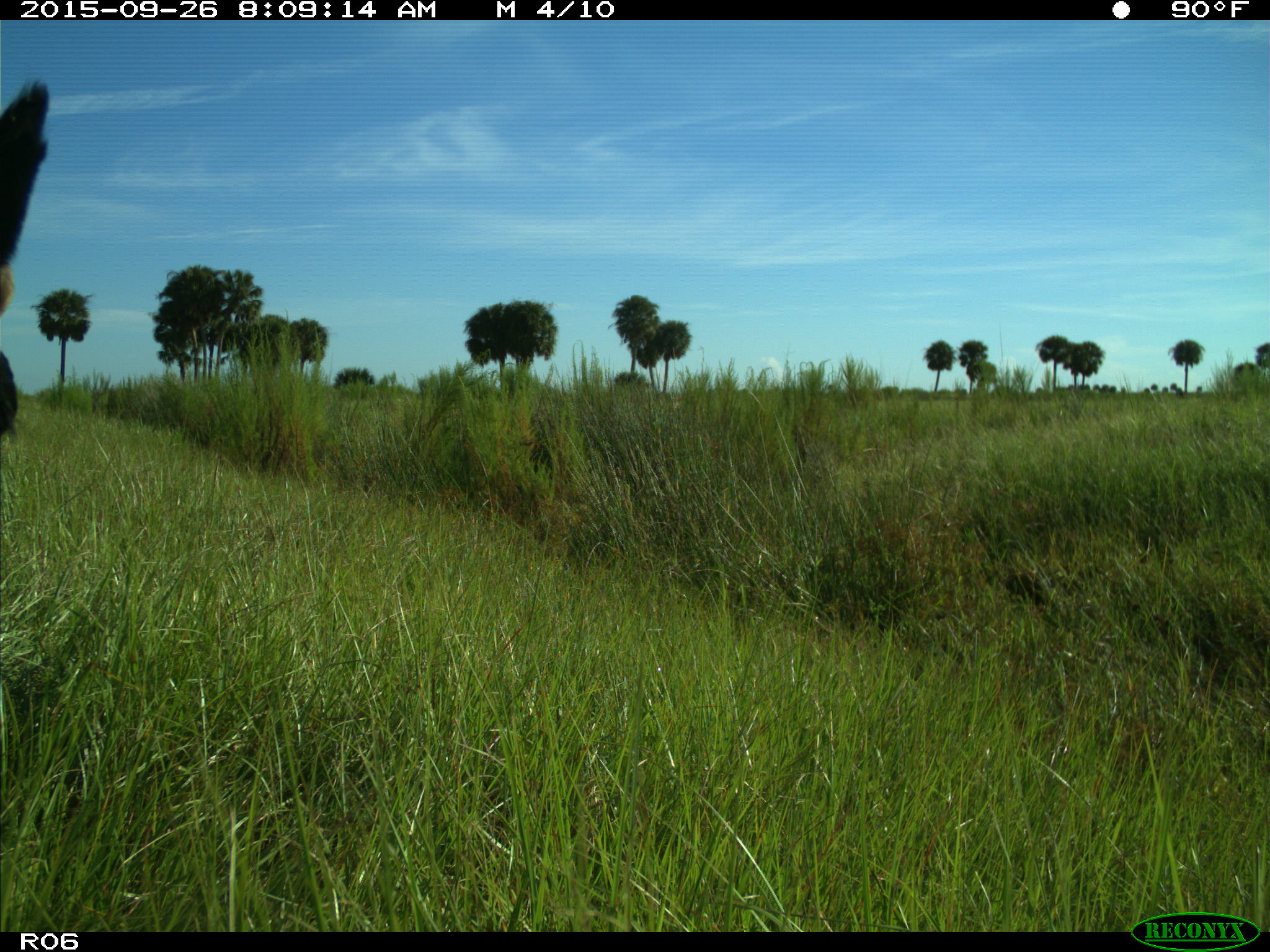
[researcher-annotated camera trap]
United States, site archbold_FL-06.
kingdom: Animalia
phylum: Chordata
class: Mammalia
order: Artiodactyla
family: Bovidae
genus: Bos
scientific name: Bos taurus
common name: domestic cow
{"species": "Bos taurus (domestic cow)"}